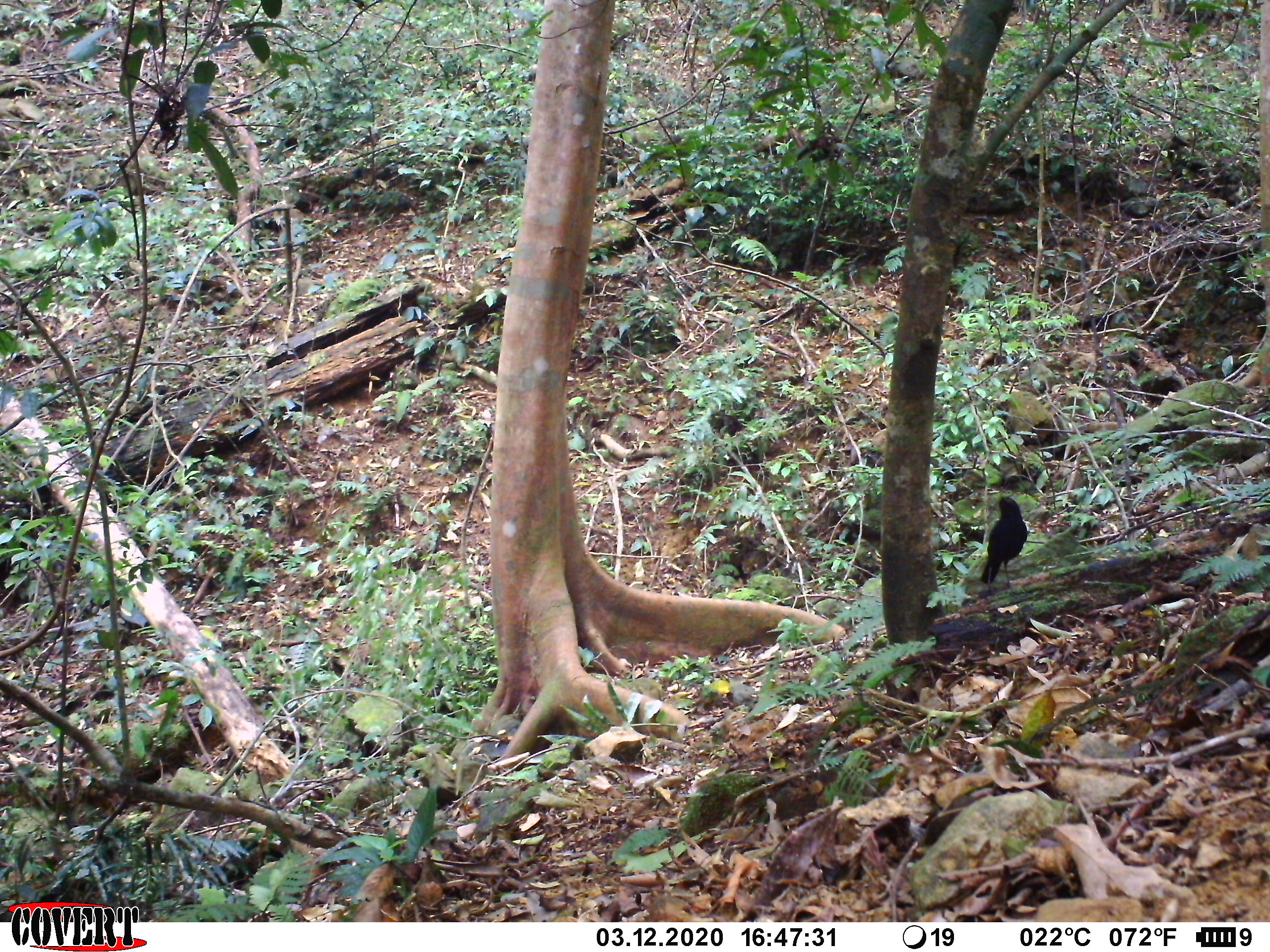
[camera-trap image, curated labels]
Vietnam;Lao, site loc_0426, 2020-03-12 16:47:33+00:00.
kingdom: Animalia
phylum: Chordata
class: Aves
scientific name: Aves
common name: bird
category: unidentified bird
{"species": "unidentified bird (bird) (Aves)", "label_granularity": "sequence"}